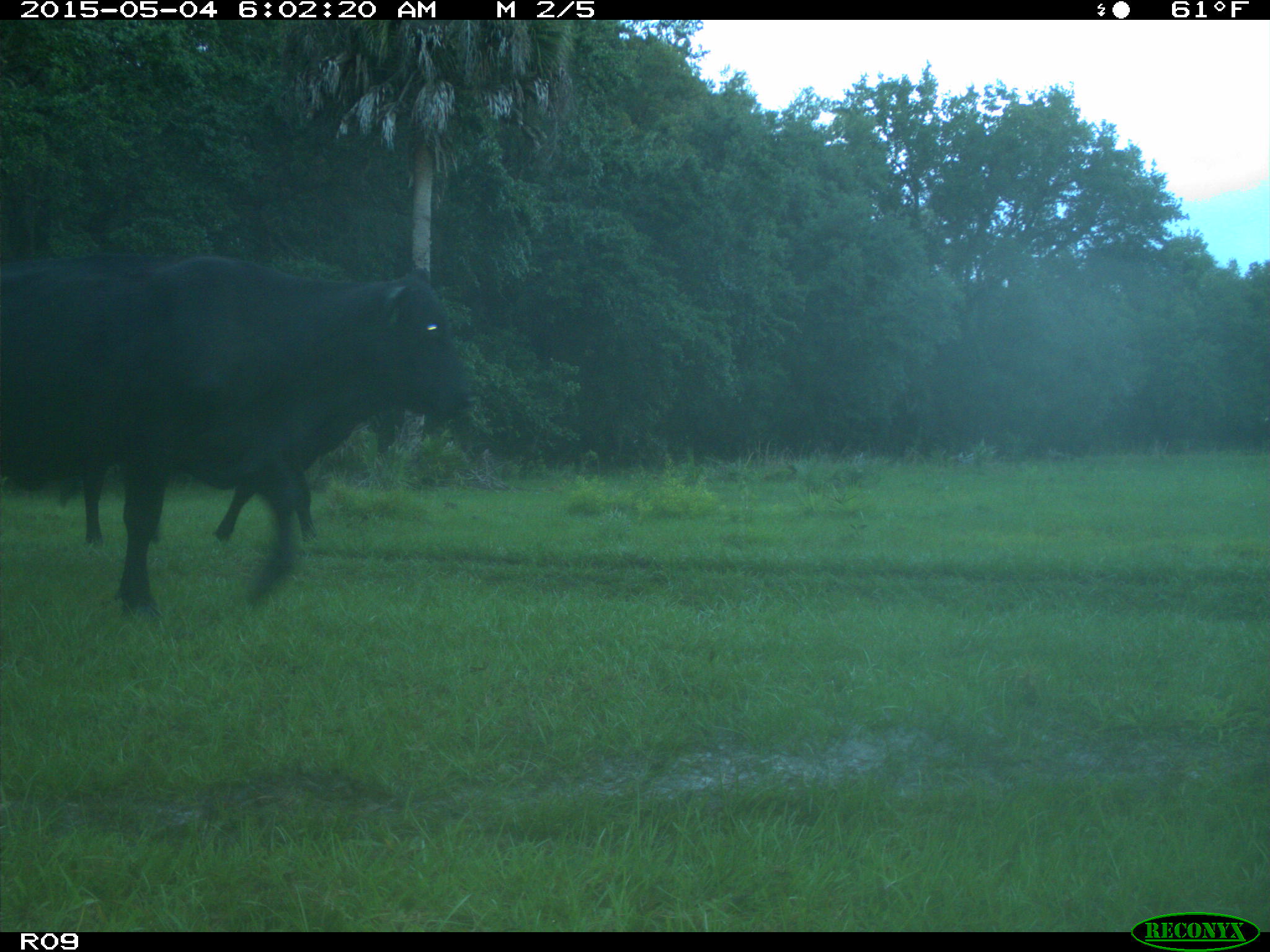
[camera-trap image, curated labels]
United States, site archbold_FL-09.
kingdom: Animalia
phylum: Chordata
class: Mammalia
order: Artiodactyla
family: Bovidae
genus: Bos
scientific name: Bos taurus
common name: domestic cow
Bos taurus (domestic cow).